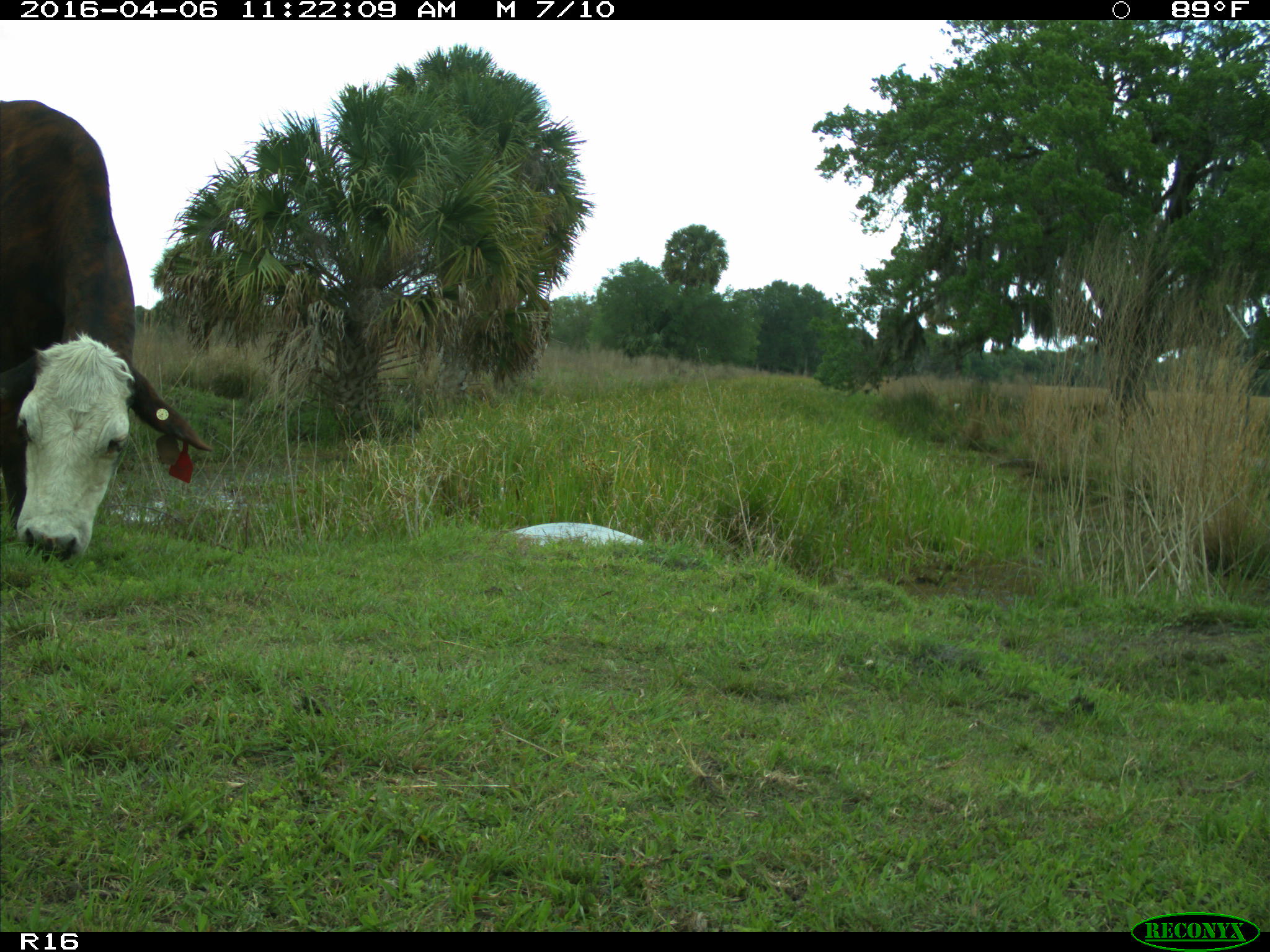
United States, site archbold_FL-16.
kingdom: Animalia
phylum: Chordata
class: Mammalia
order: Artiodactyla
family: Bovidae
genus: Bos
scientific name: Bos taurus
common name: domestic cow